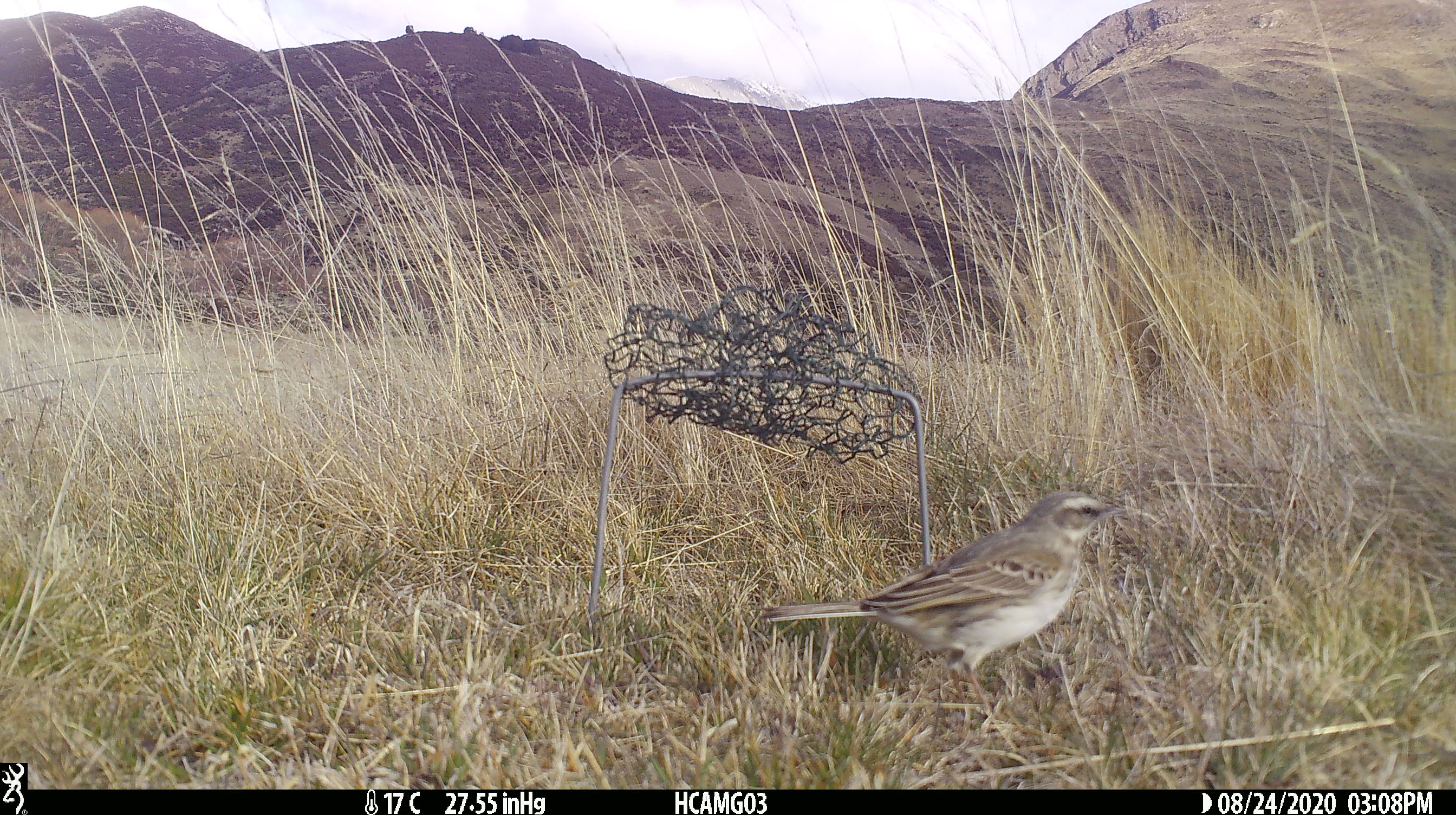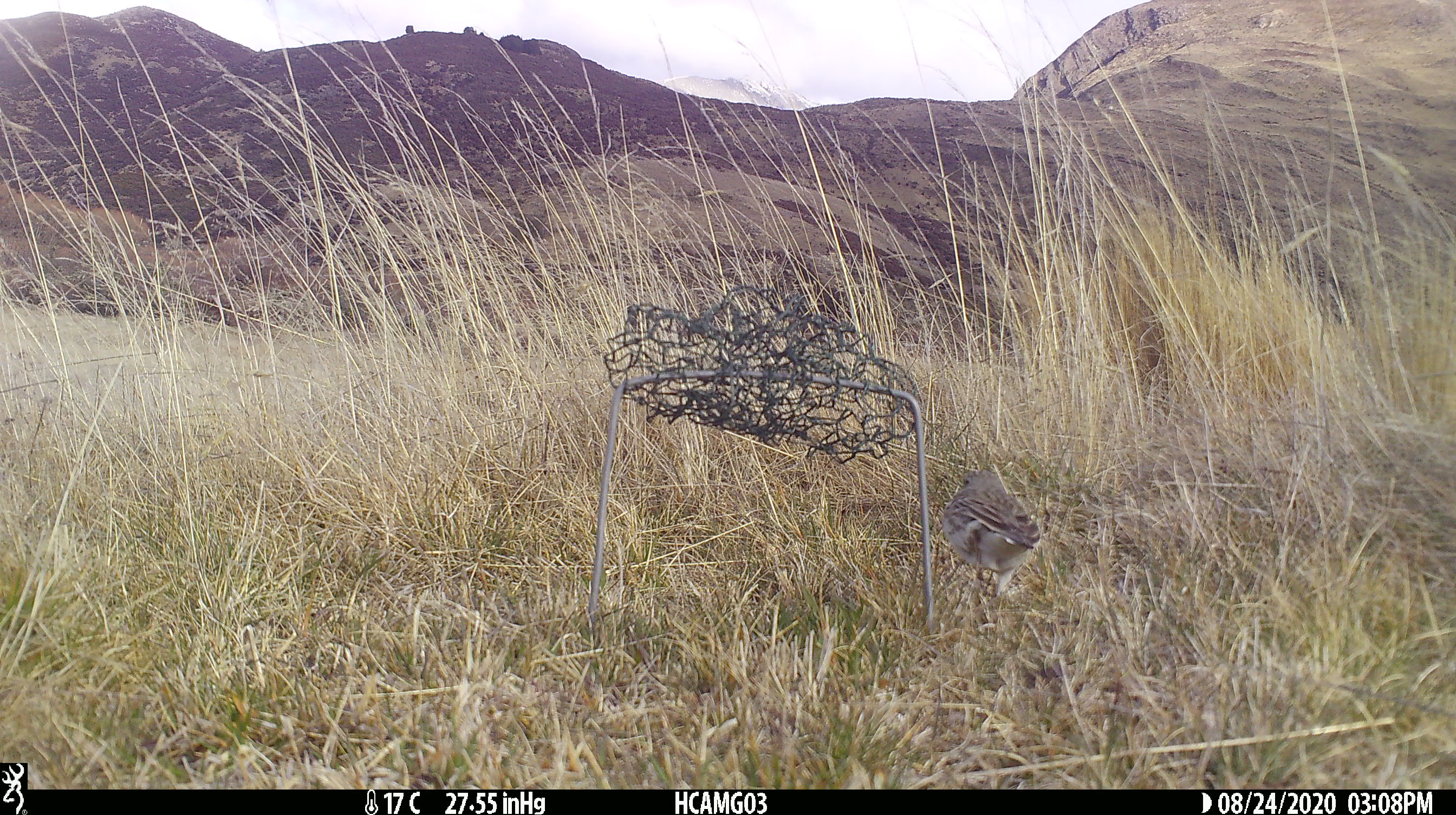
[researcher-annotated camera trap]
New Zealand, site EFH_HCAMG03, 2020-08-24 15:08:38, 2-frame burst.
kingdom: Animalia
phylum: Chordata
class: Aves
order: Passeriformes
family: Motacillidae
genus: Anthus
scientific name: Anthus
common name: pipit